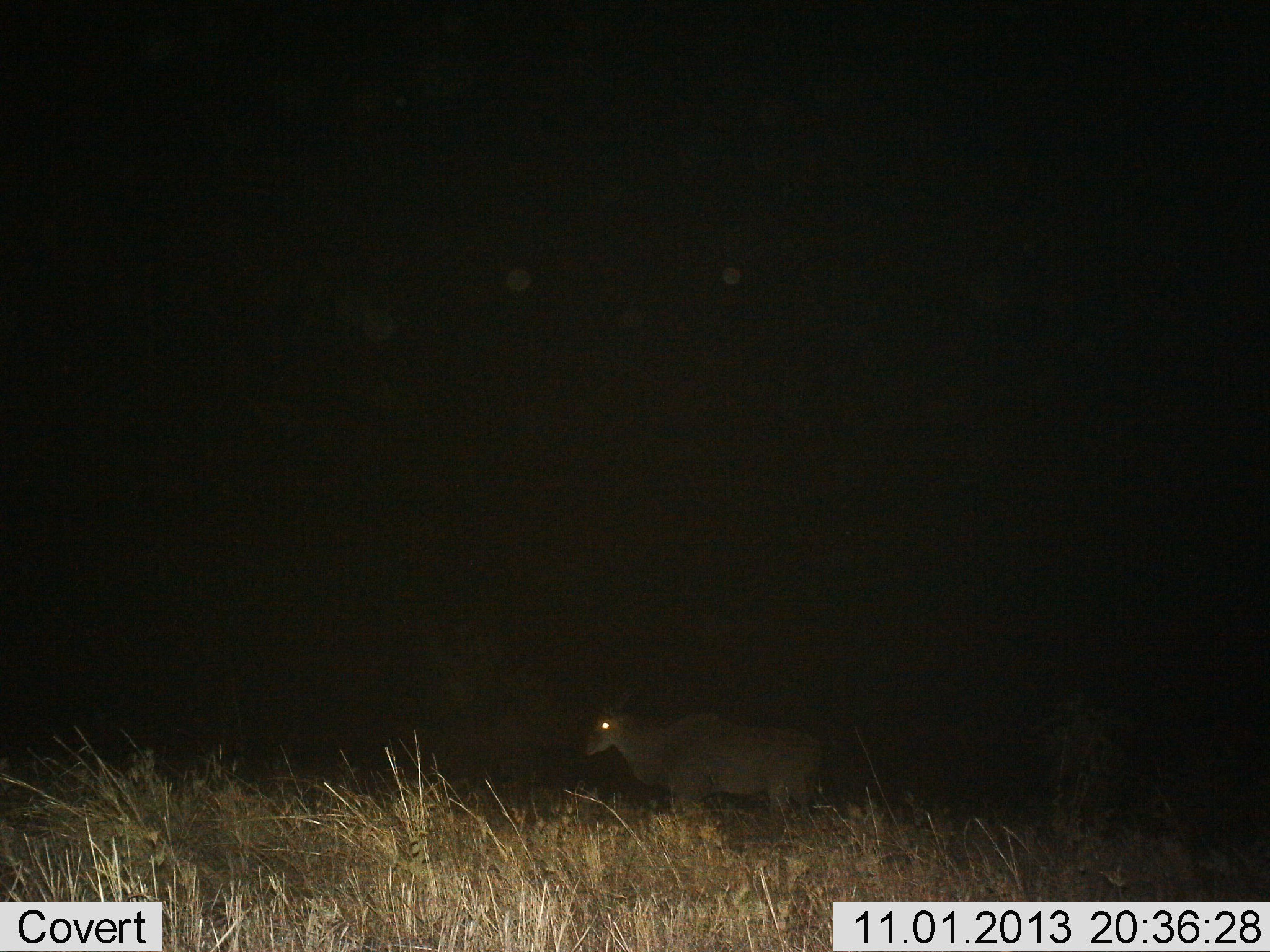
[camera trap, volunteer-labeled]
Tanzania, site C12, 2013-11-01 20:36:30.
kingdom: Animalia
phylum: Chordata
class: Mammalia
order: Artiodactyla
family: Bovidae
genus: Tragelaphus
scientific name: Tragelaphus oryx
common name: eland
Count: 1.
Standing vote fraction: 100%.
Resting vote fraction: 0%.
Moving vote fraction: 0%.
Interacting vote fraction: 0%.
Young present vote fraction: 0%.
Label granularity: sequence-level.